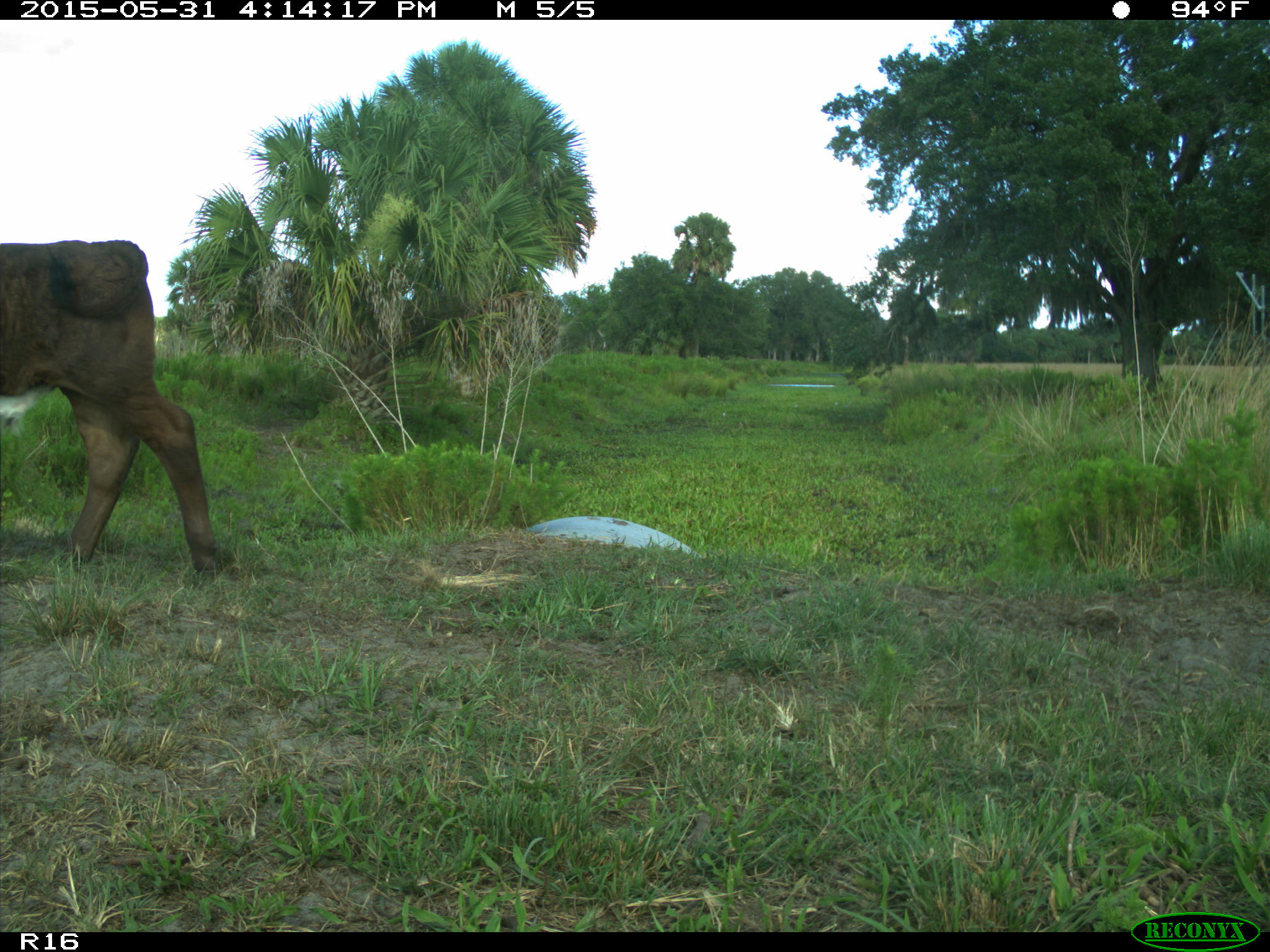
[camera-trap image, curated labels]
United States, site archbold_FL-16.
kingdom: Animalia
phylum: Chordata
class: Mammalia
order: Artiodactyla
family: Bovidae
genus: Bos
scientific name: Bos taurus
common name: domestic cow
Bos taurus (domestic cow).